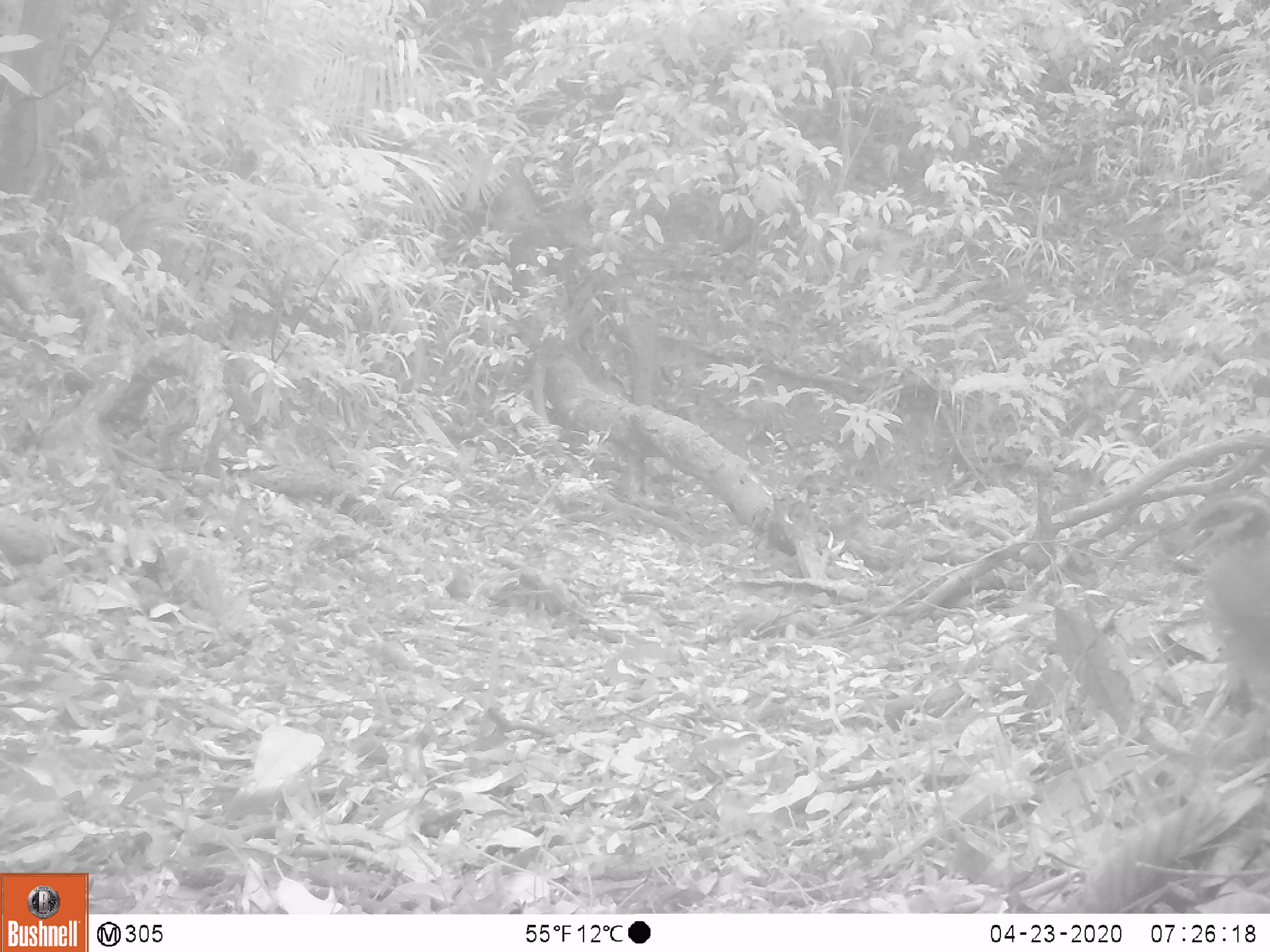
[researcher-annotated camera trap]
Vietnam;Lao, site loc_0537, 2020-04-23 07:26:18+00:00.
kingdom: Animalia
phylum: Chordata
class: Aves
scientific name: Aves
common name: bird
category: unidentified bird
Unidentified bird (bird) (Aves). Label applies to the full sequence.